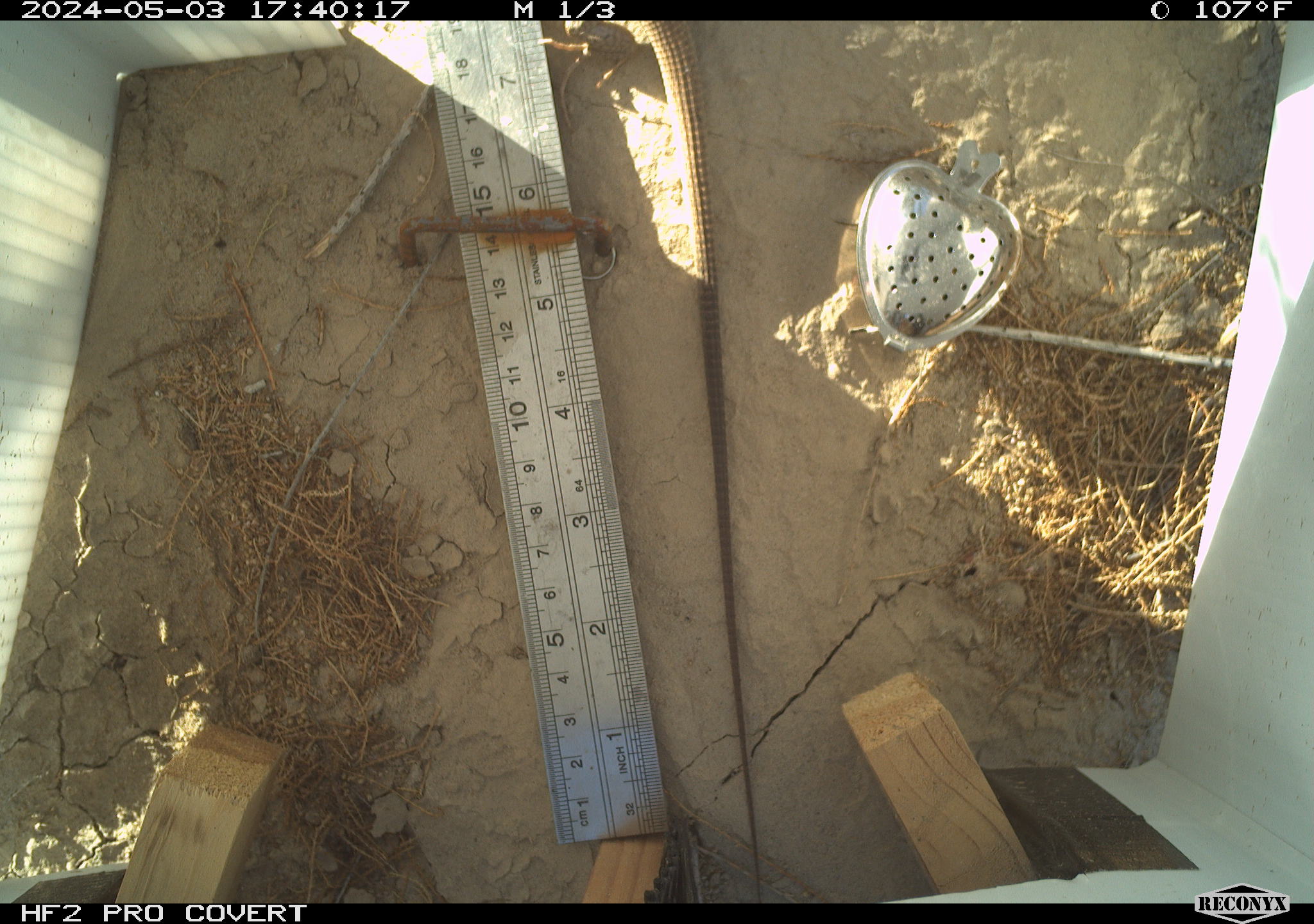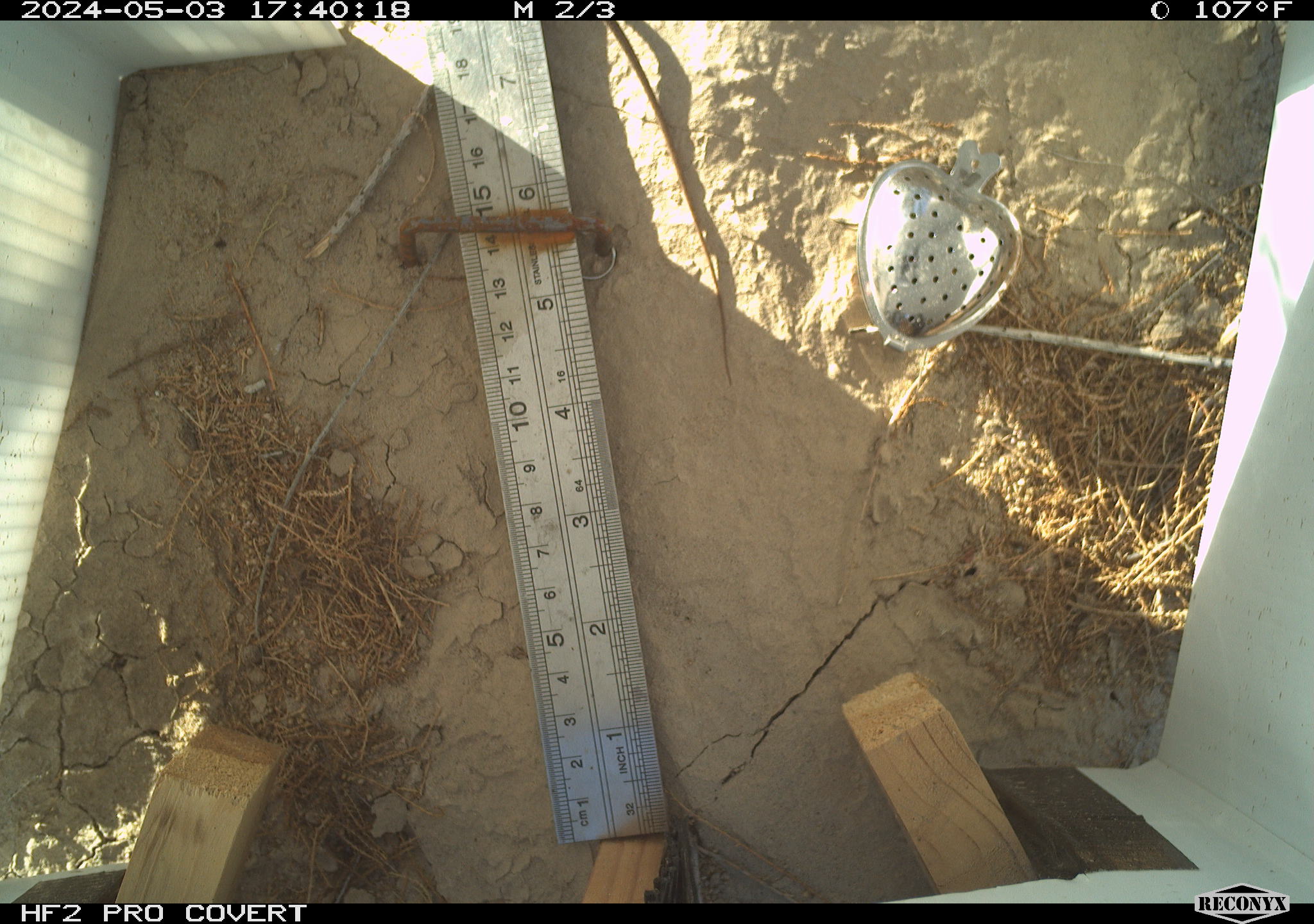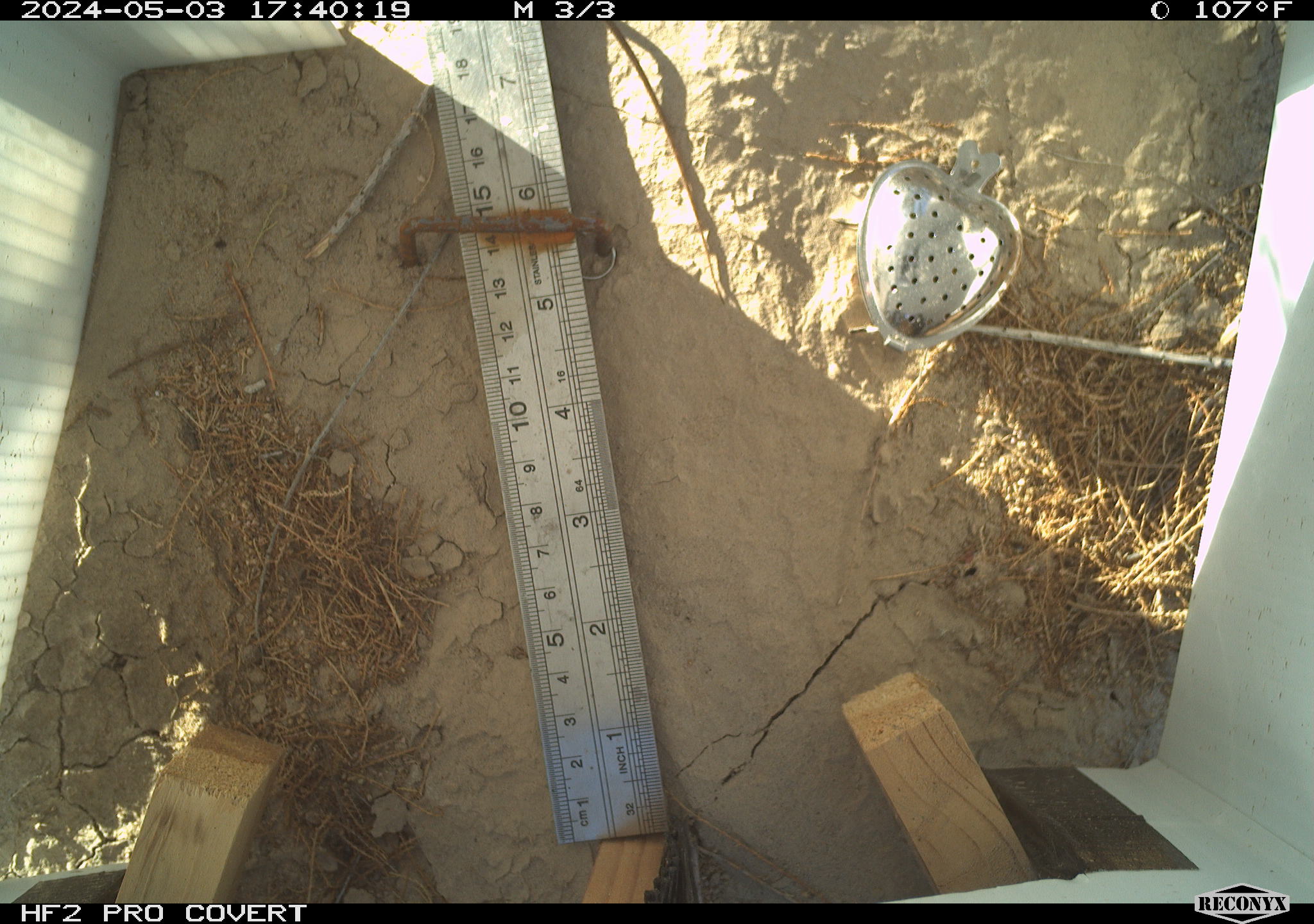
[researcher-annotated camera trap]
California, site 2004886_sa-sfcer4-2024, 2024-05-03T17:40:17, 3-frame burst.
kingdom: Animalia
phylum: Chordata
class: Reptilia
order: Squamata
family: Teiidae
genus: Aspidoscelis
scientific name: Aspidoscelis tigris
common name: western whiptail